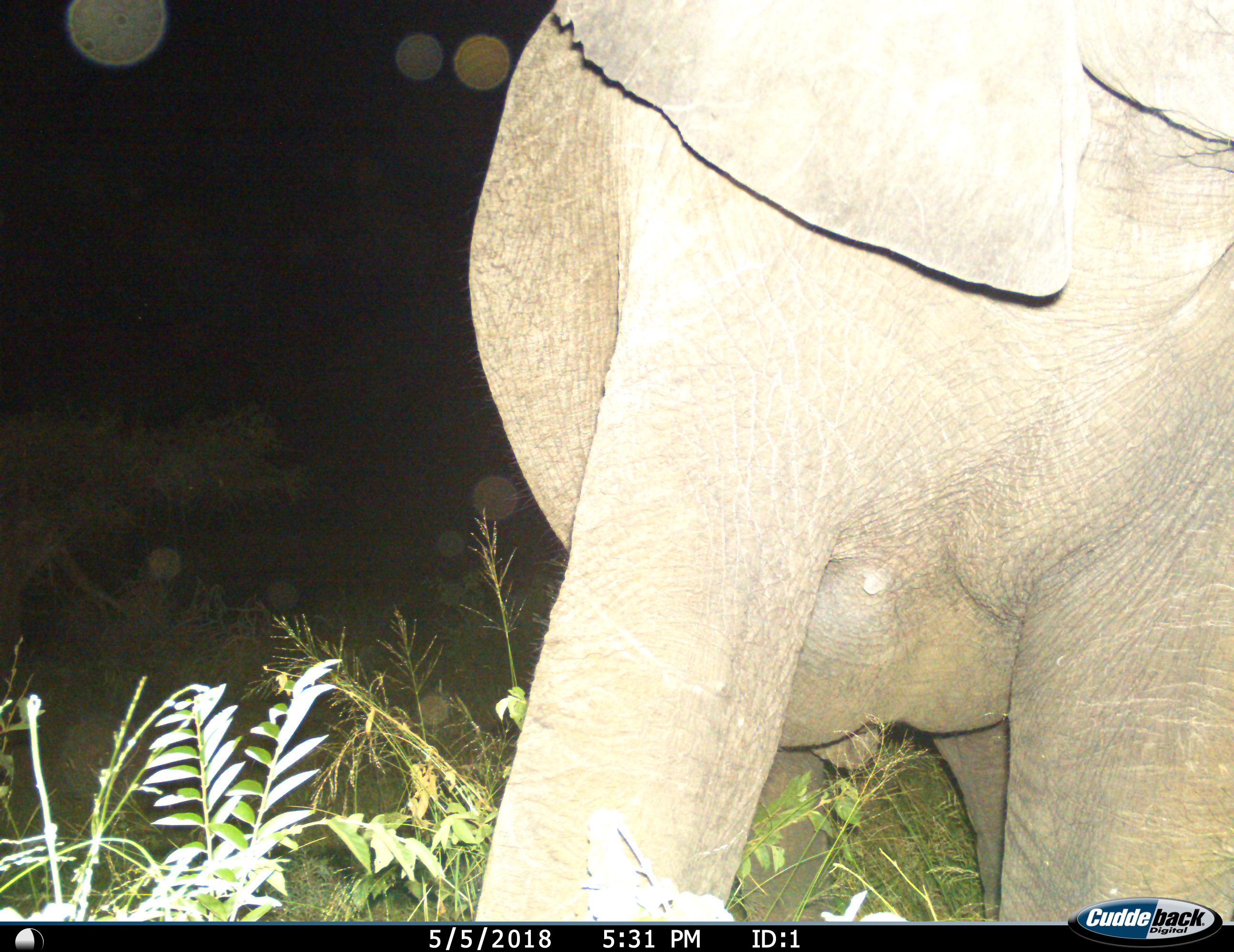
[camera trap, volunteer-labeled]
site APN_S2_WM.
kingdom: Animalia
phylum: Chordata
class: Mammalia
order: Proboscidea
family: Elephantidae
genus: Loxodonta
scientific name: Loxodonta africana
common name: african bush elephant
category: elephant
Elephant (african bush elephant) (Loxodonta africana), count 1. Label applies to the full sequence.